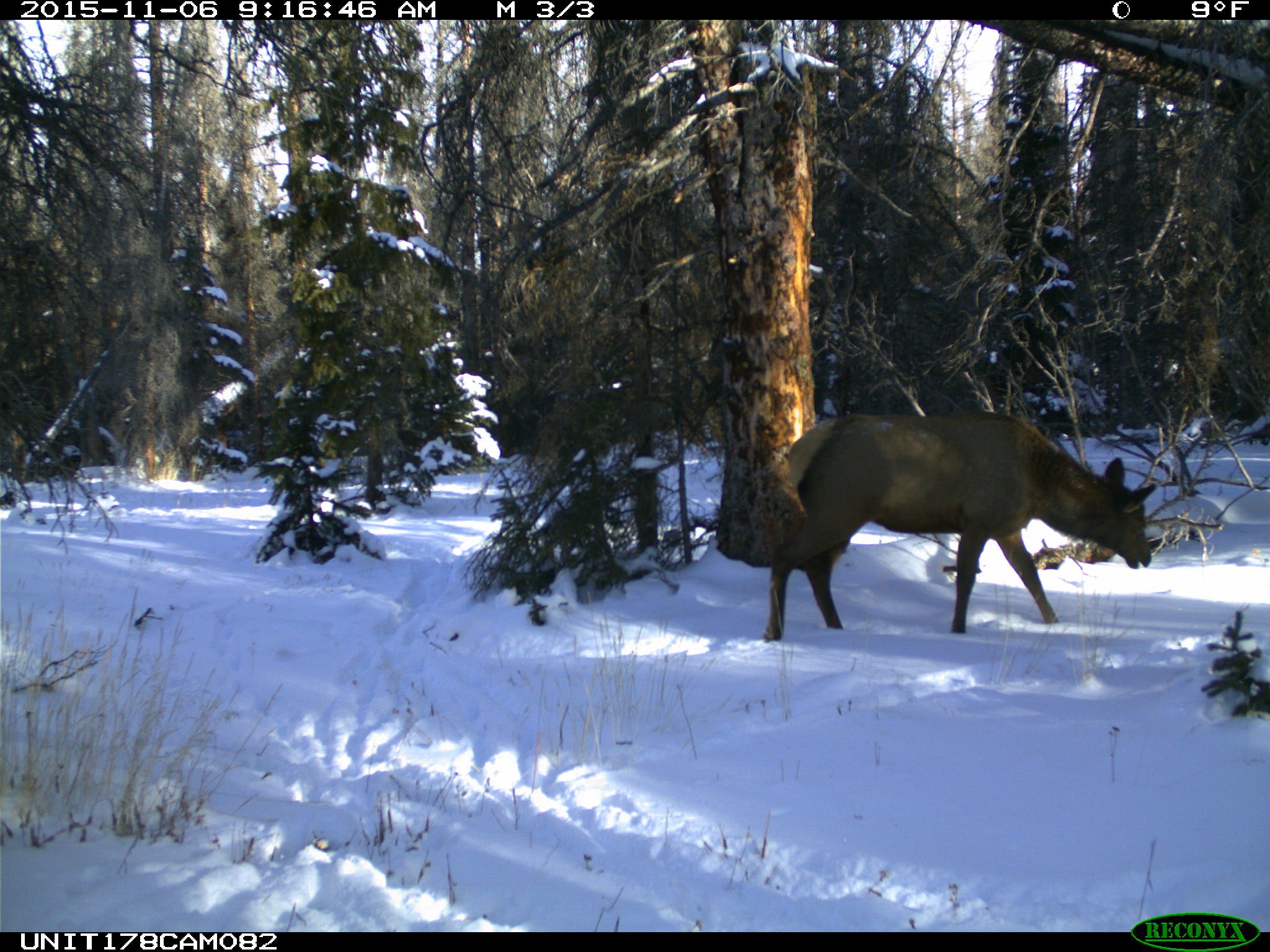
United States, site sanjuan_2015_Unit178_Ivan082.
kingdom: Animalia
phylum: Chordata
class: Mammalia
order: Artiodactyla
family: Cervidae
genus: Cervus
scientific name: Cervus elaphus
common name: red deer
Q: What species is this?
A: Cervus elaphus (red deer).